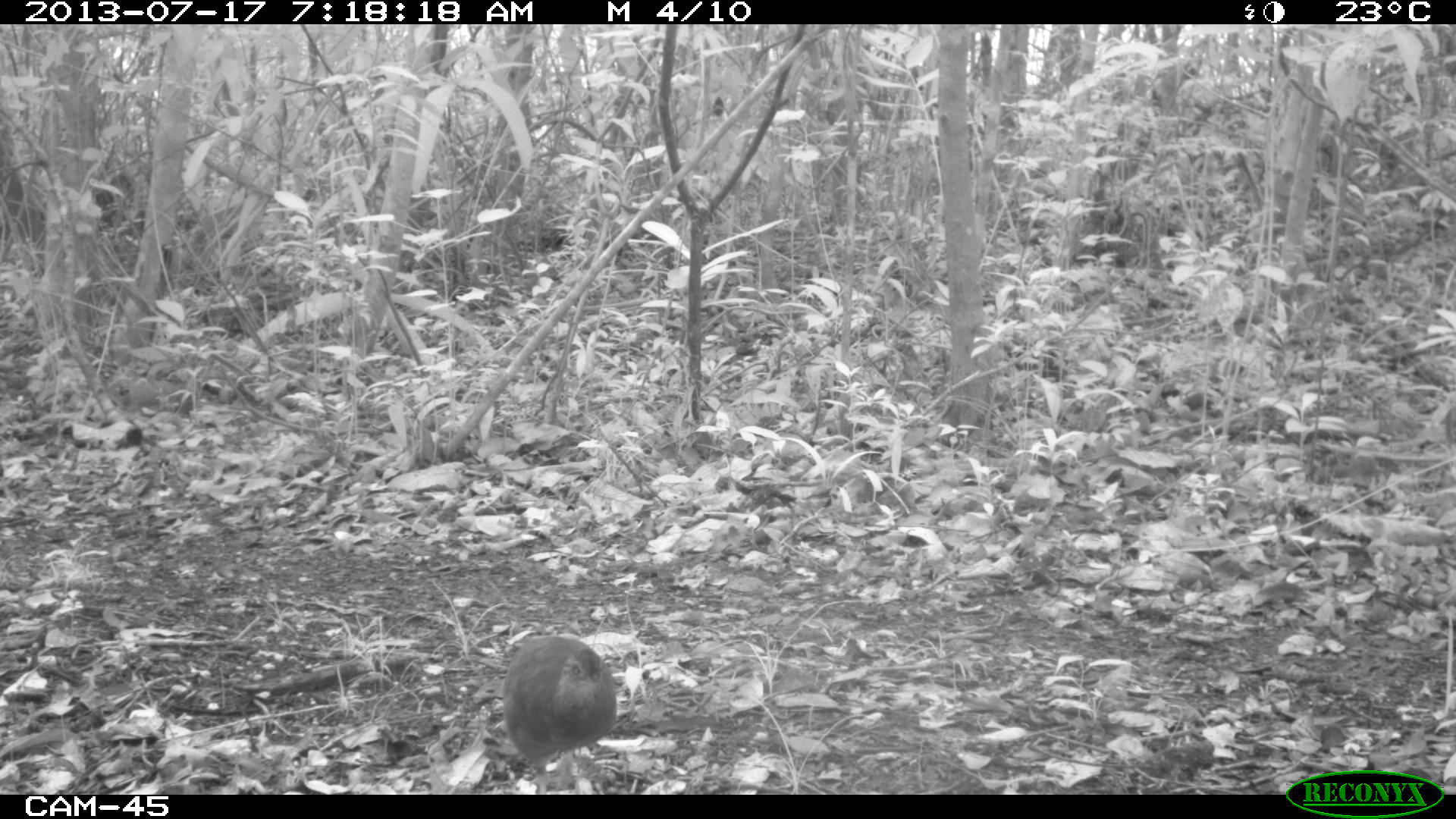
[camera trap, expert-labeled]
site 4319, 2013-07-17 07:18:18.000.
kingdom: Animalia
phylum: Chordata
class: Aves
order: Tinamiformes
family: Tinamidae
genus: Tinamus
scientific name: Tinamus major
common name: great tinamou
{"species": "Tinamus major (great tinamou)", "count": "1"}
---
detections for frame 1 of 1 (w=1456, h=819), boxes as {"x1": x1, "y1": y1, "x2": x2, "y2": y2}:
tinamus major: {"x1": 501, "y1": 633, "x2": 617, "y2": 794}